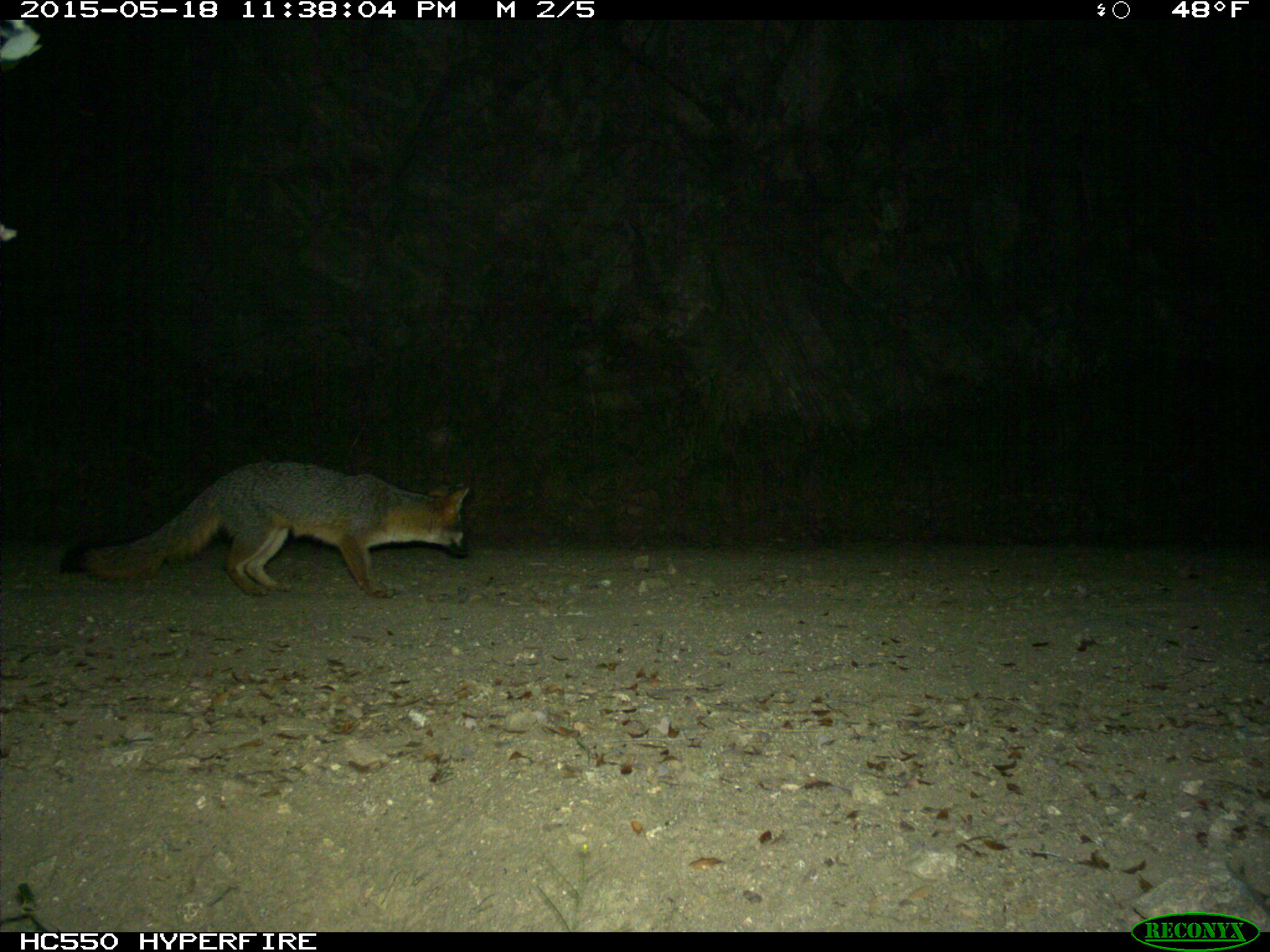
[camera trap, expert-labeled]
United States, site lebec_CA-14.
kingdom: Animalia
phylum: Chordata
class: Mammalia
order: Carnivora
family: Canidae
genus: Urocyon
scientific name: Urocyon cinereoargenteus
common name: gray fox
Urocyon cinereoargenteus (gray fox).